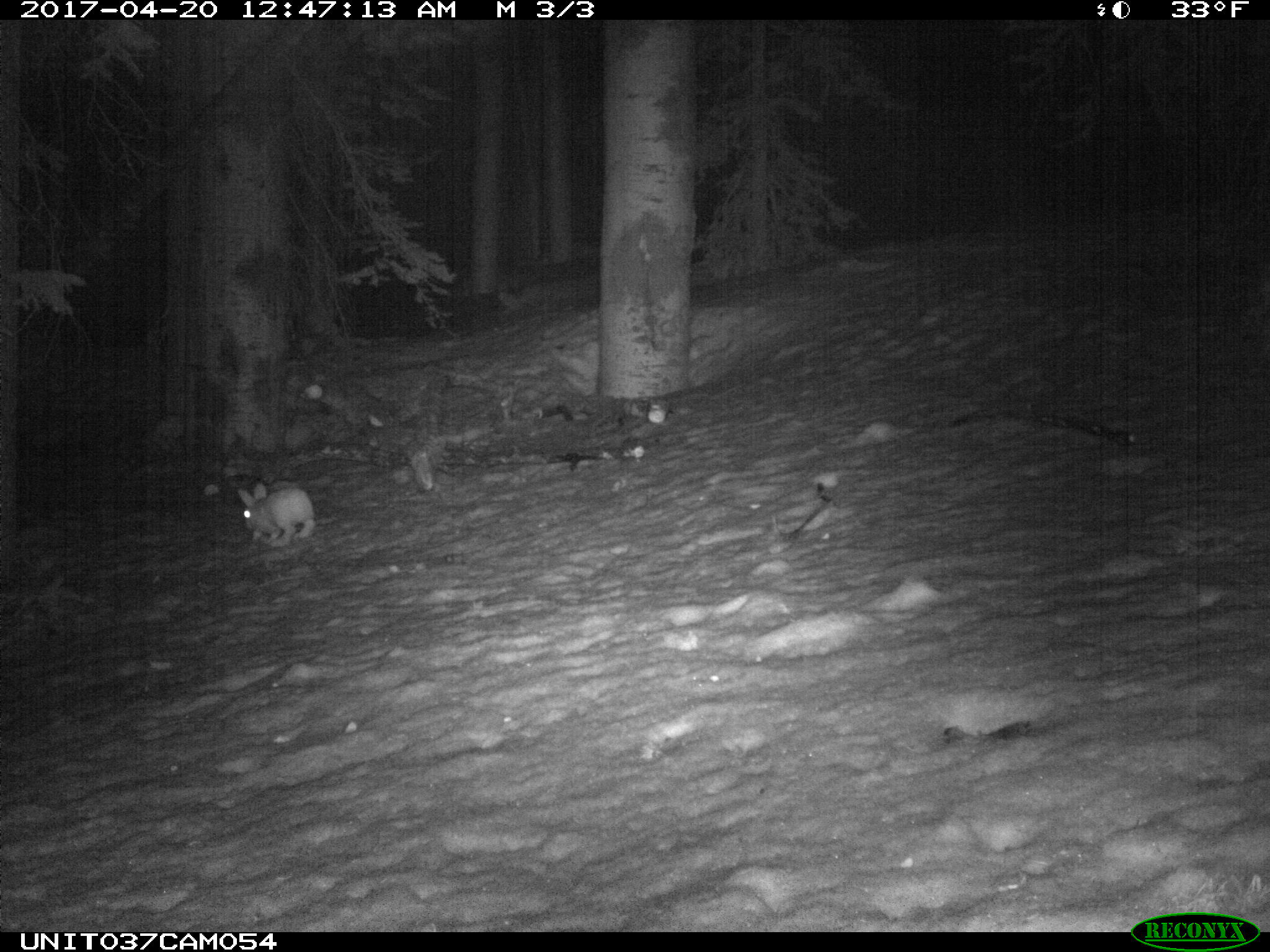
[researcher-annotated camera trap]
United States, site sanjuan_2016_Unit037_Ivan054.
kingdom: Animalia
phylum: Chordata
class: Mammalia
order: Lagomorpha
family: Leporidae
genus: Lepus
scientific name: Lepus americanus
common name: snowshoe hare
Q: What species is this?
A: Lepus americanus (snowshoe hare).